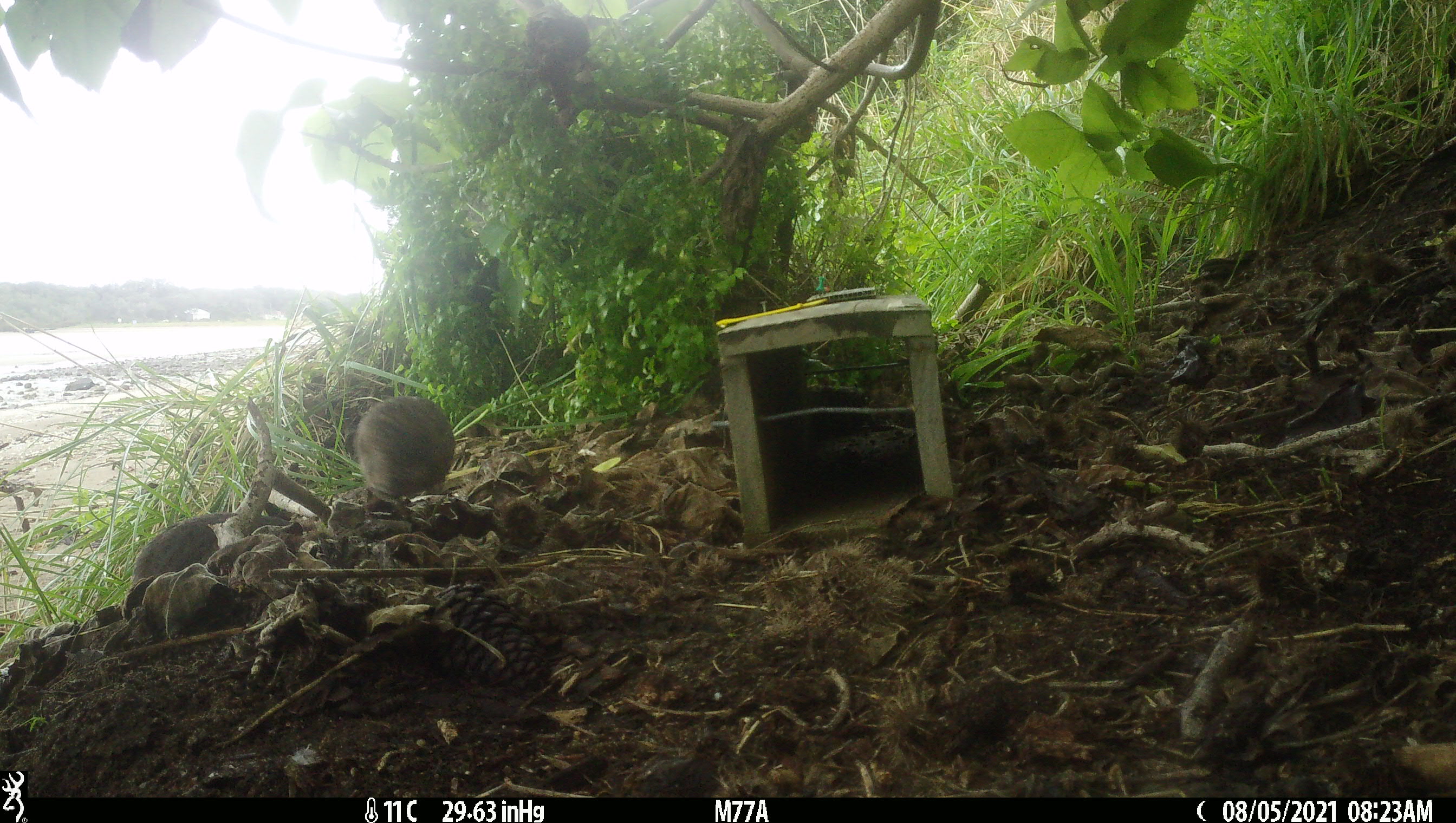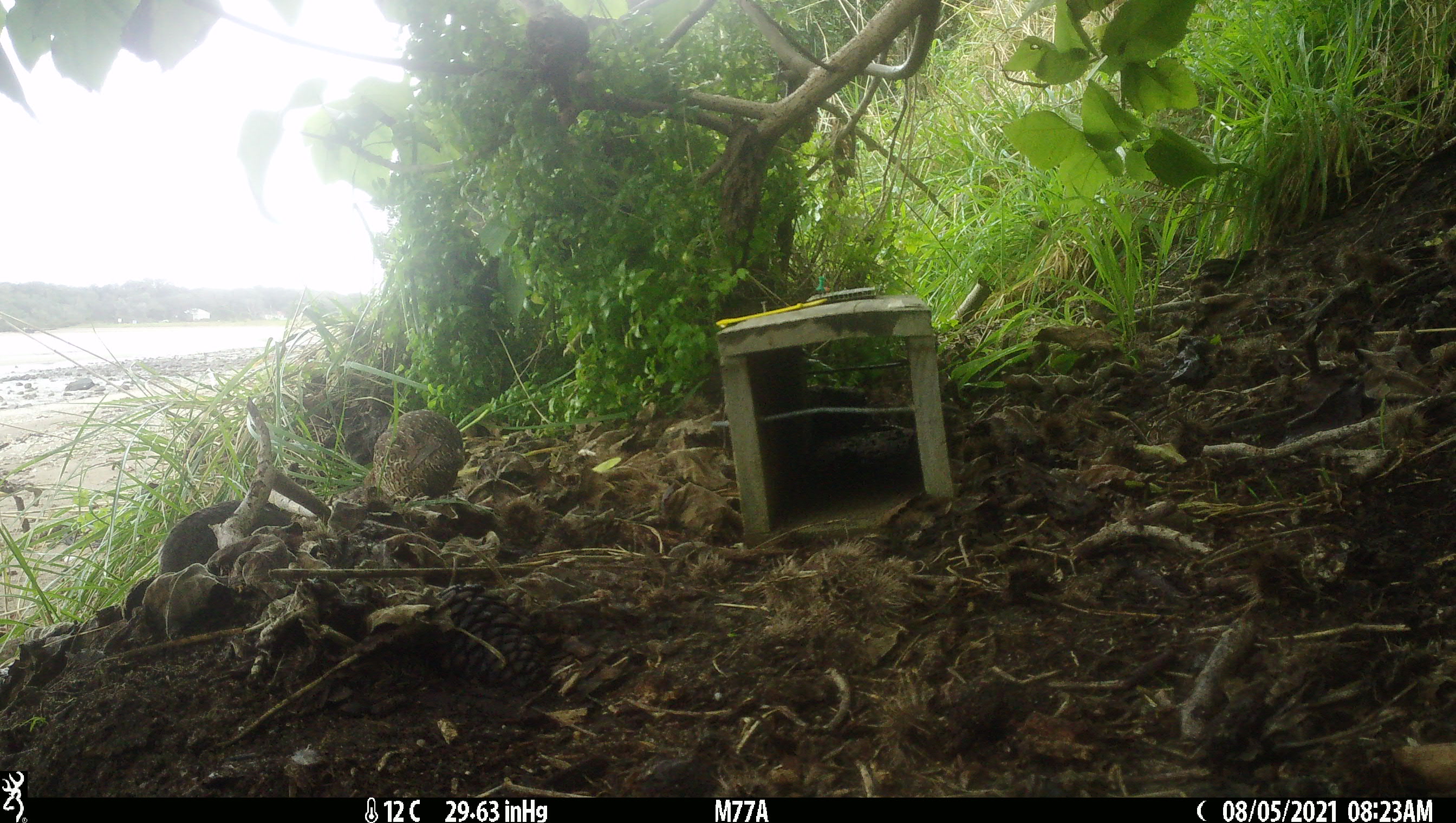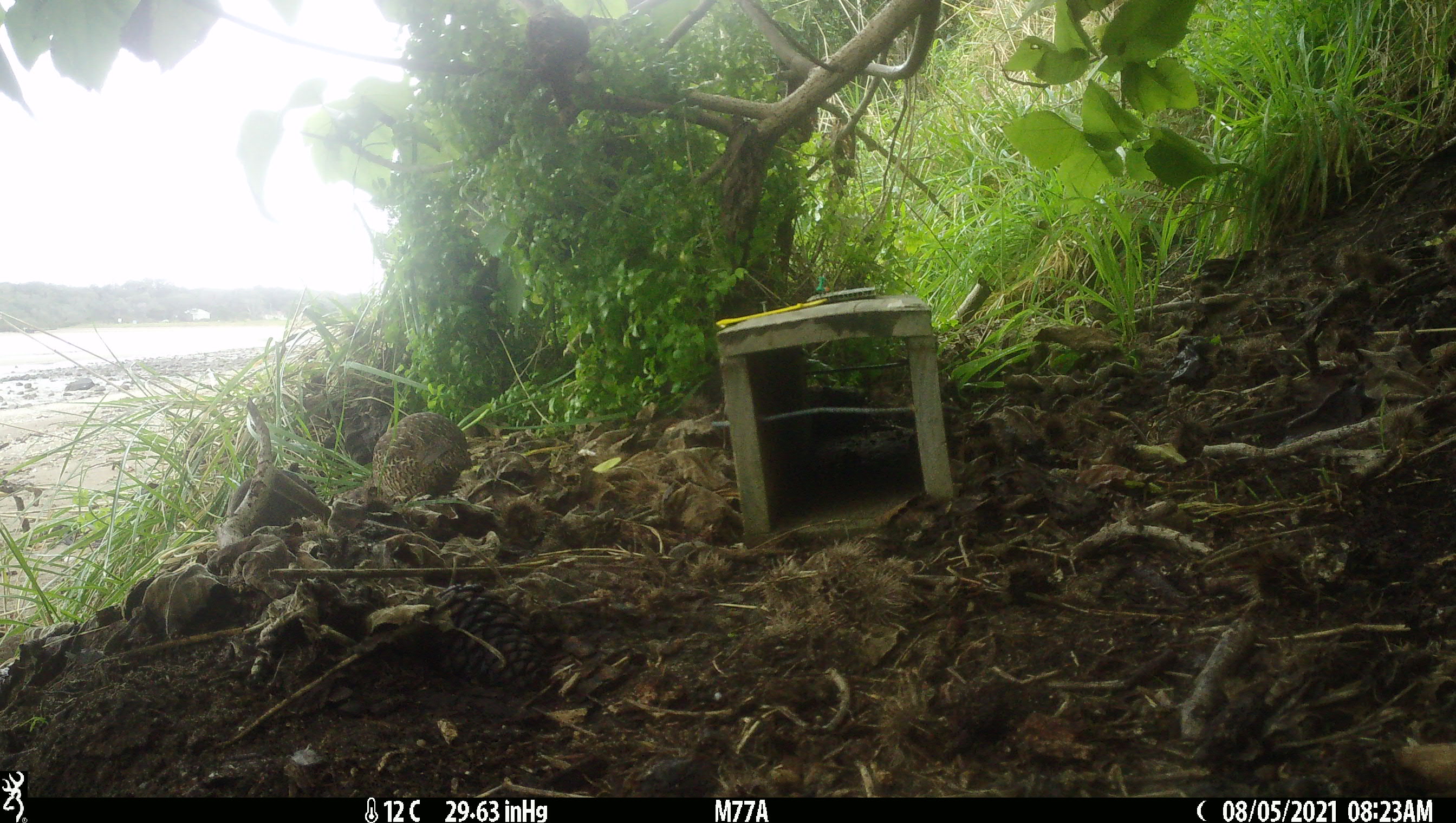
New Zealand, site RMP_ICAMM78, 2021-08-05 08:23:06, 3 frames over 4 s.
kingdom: Animalia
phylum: Chordata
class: Aves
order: Galliformes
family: Phasianidae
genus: Synoicus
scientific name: Synoicus ypsilophorus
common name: brown quail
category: quail brown